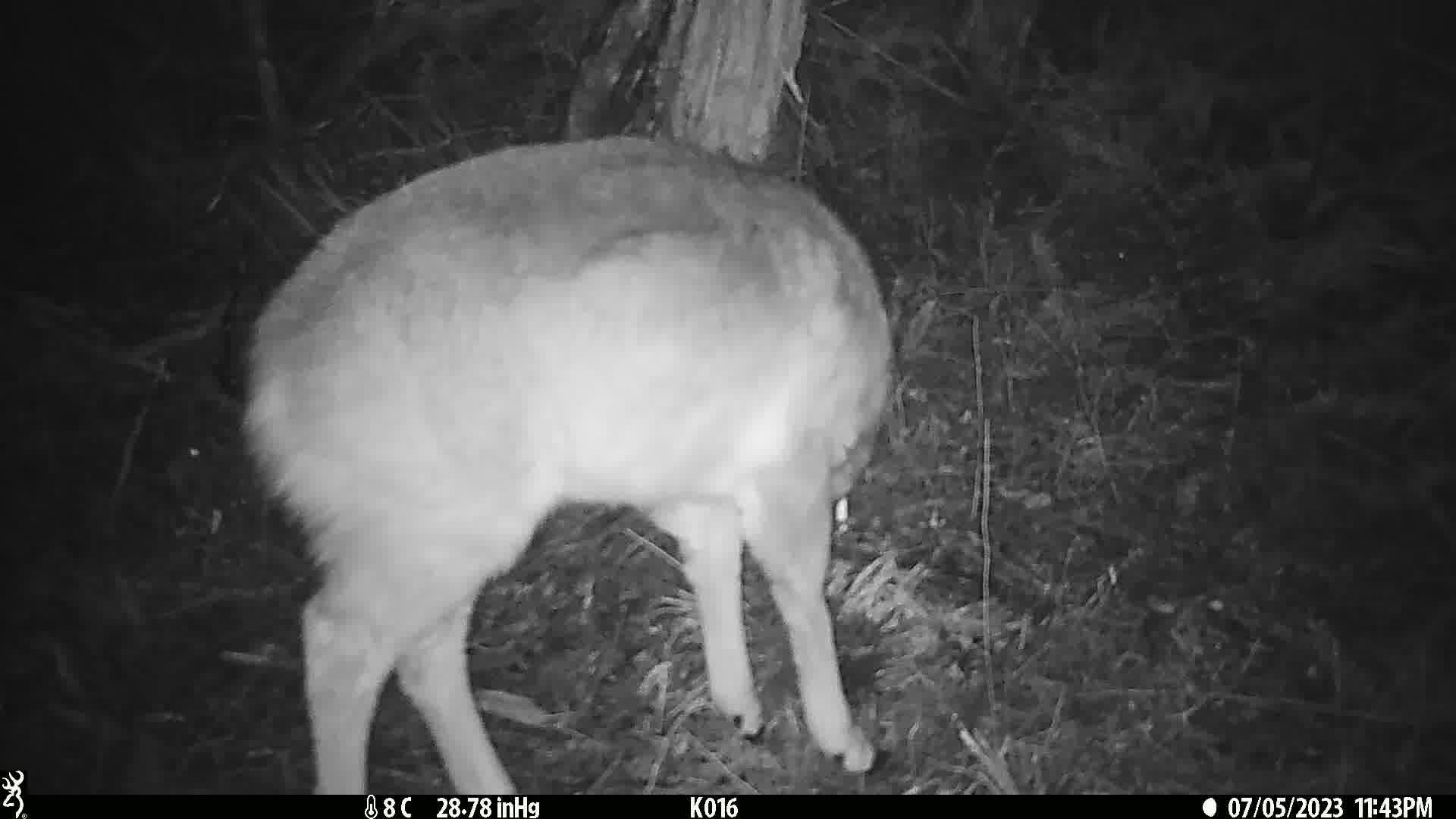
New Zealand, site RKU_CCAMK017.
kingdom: Animalia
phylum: Chordata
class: Mammalia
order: Artiodactyla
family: Cervidae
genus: Odocoileus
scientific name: Odocoileus virginianus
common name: white-tailed deer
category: white tailed deer